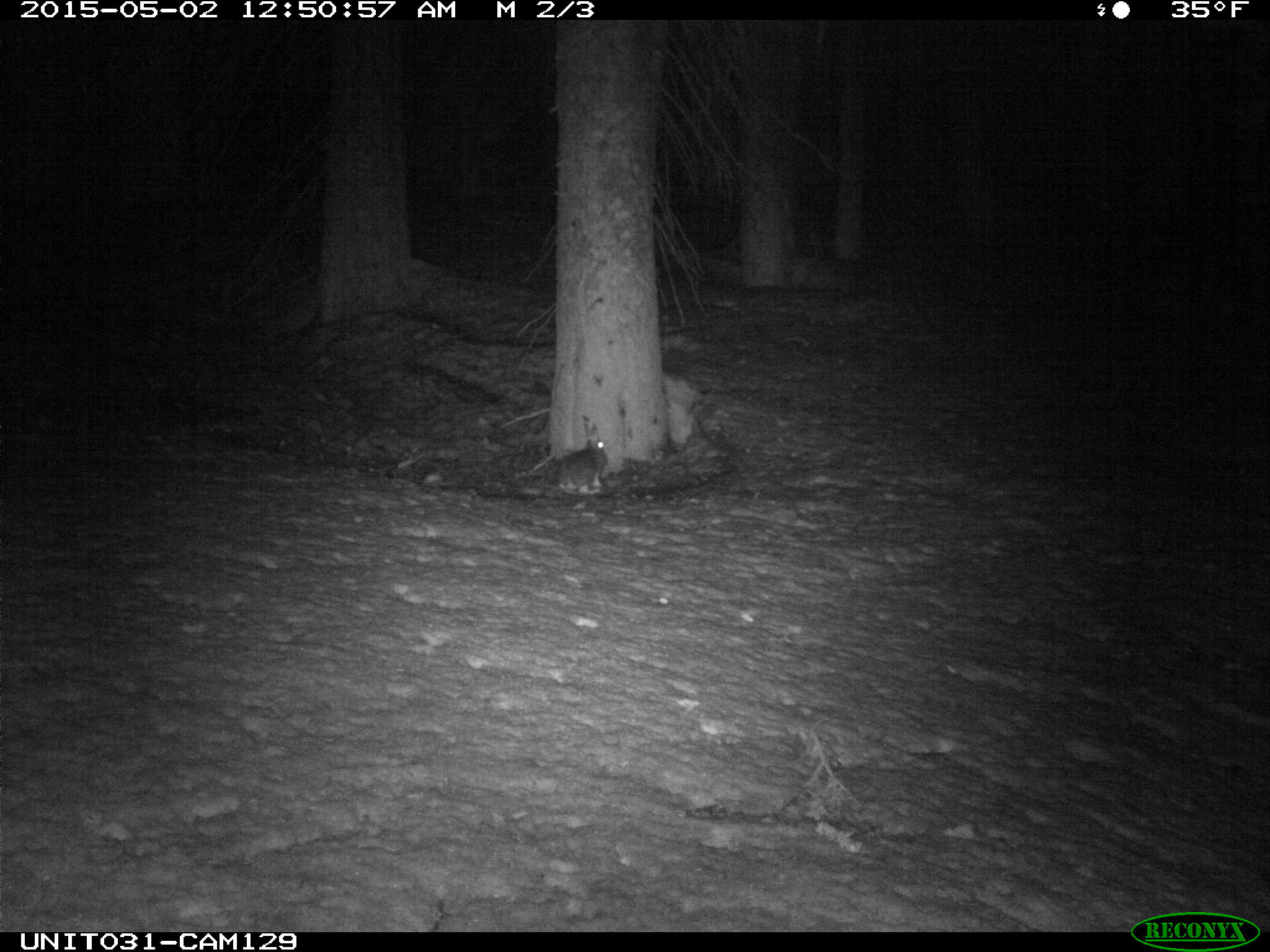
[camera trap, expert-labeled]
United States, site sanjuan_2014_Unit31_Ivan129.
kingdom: Animalia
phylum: Chordata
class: Mammalia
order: Lagomorpha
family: Leporidae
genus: Lepus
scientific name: Lepus americanus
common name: snowshoe hare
Lepus americanus (snowshoe hare).